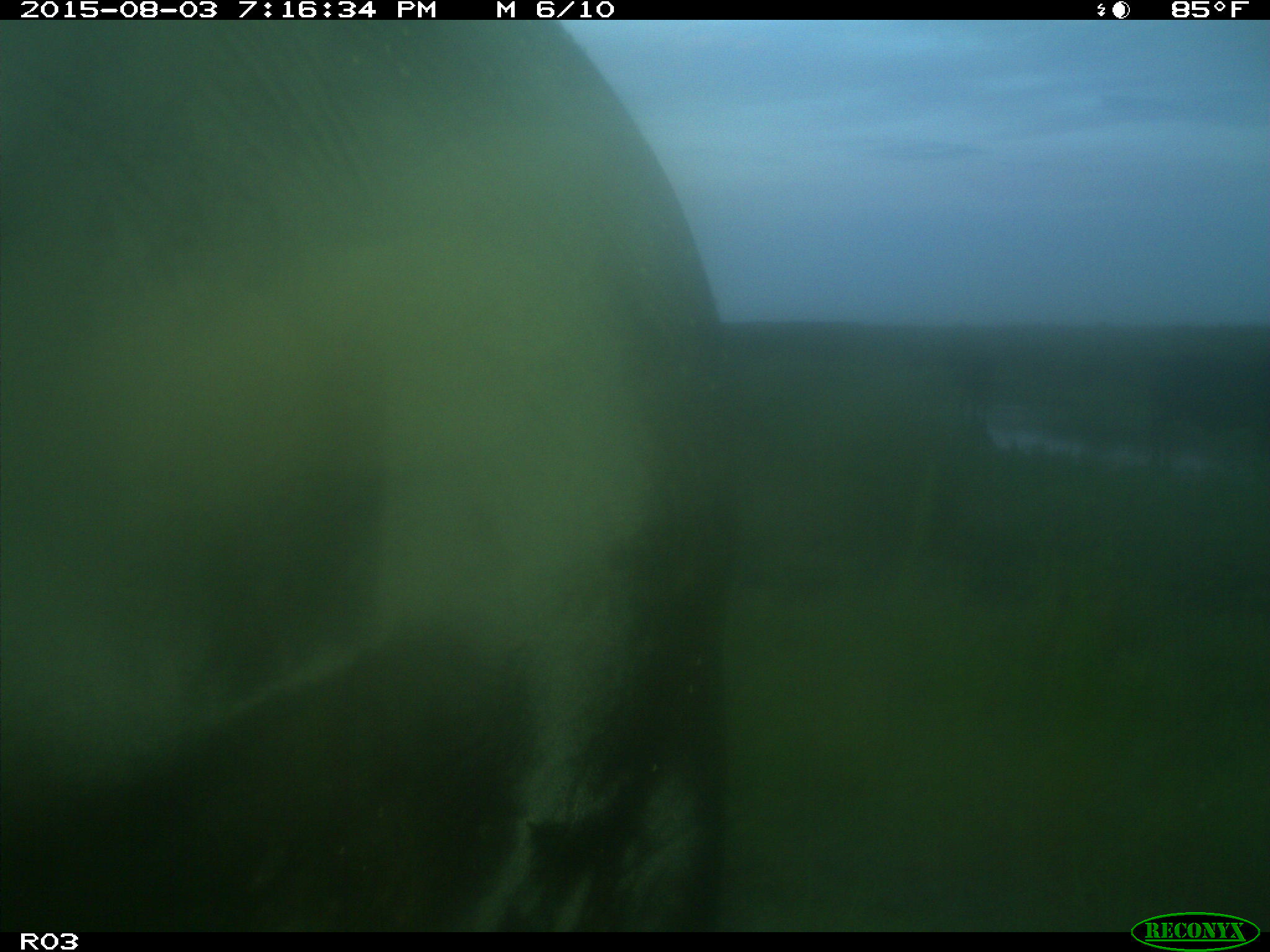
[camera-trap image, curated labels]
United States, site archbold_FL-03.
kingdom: Animalia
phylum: Chordata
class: Mammalia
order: Artiodactyla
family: Bovidae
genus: Bos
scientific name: Bos taurus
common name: domestic cow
Bos taurus (domestic cow).